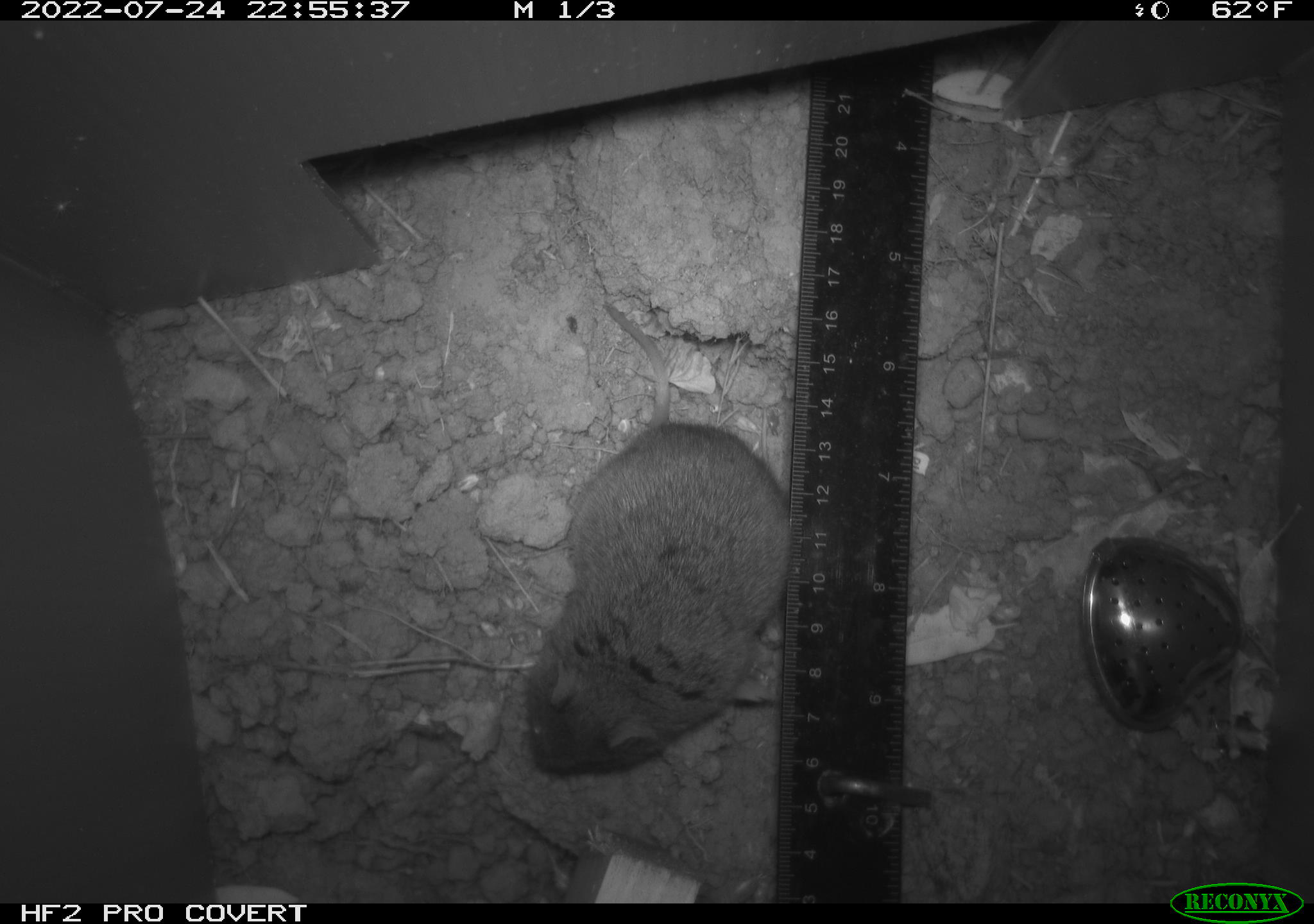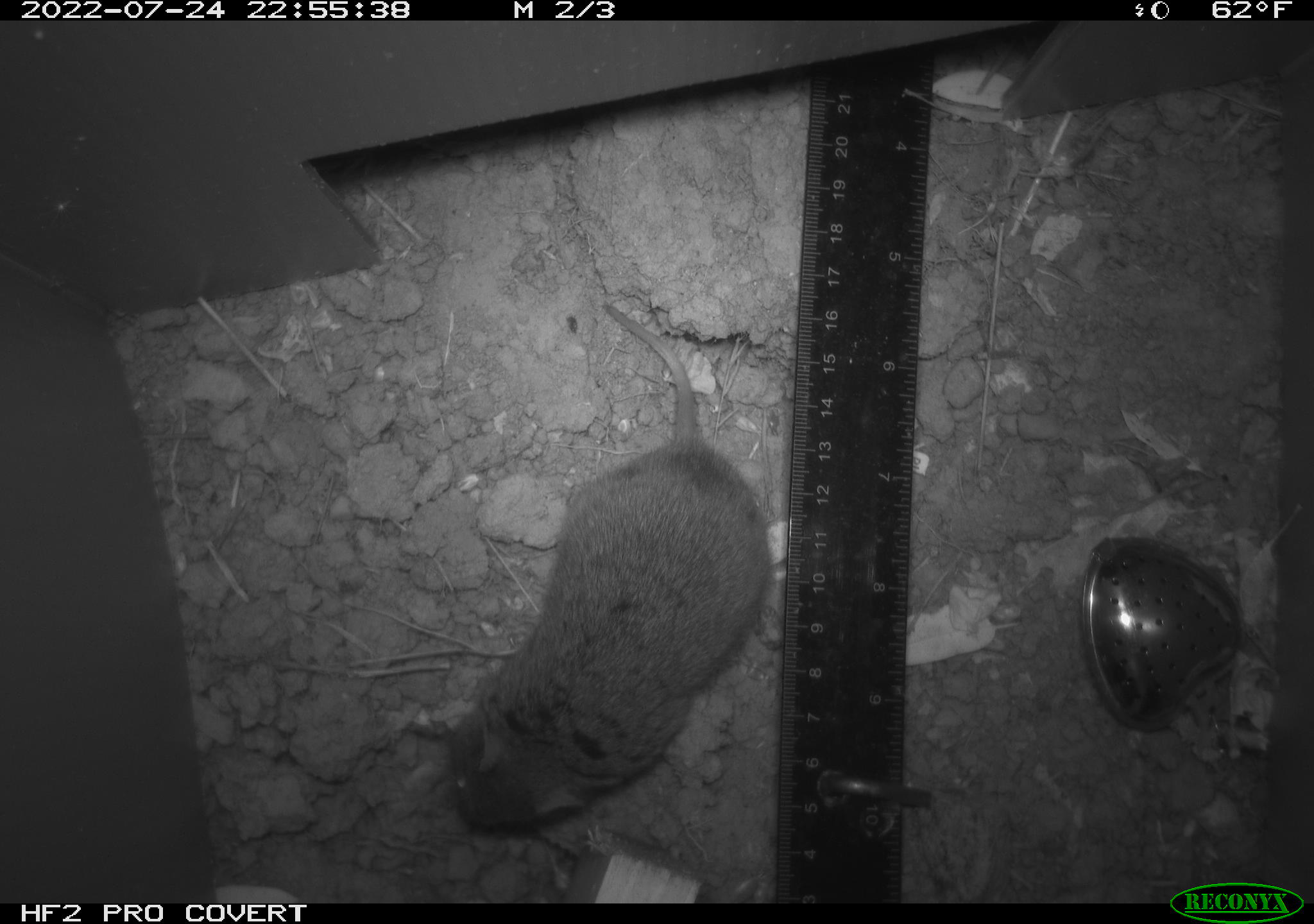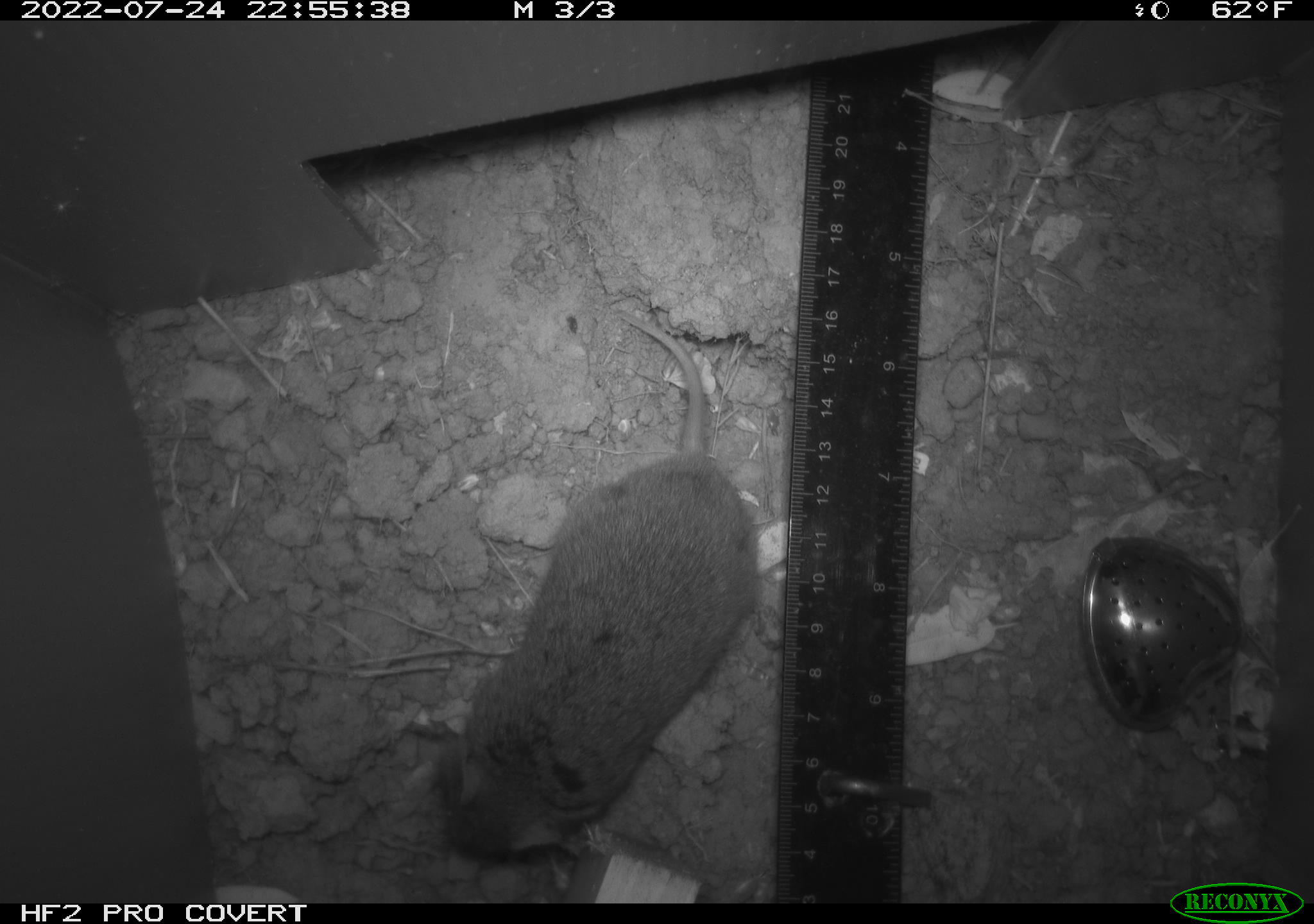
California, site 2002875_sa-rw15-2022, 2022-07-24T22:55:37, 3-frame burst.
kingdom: Animalia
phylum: Chordata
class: Mammalia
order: Rodentia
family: Cricetidae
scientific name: Arvicolinae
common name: voles, lemmings, and muskrats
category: arvicolinae subfamily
Arvicolinae subfamily (voles, lemmings, and muskrats) (Arvicolinae).